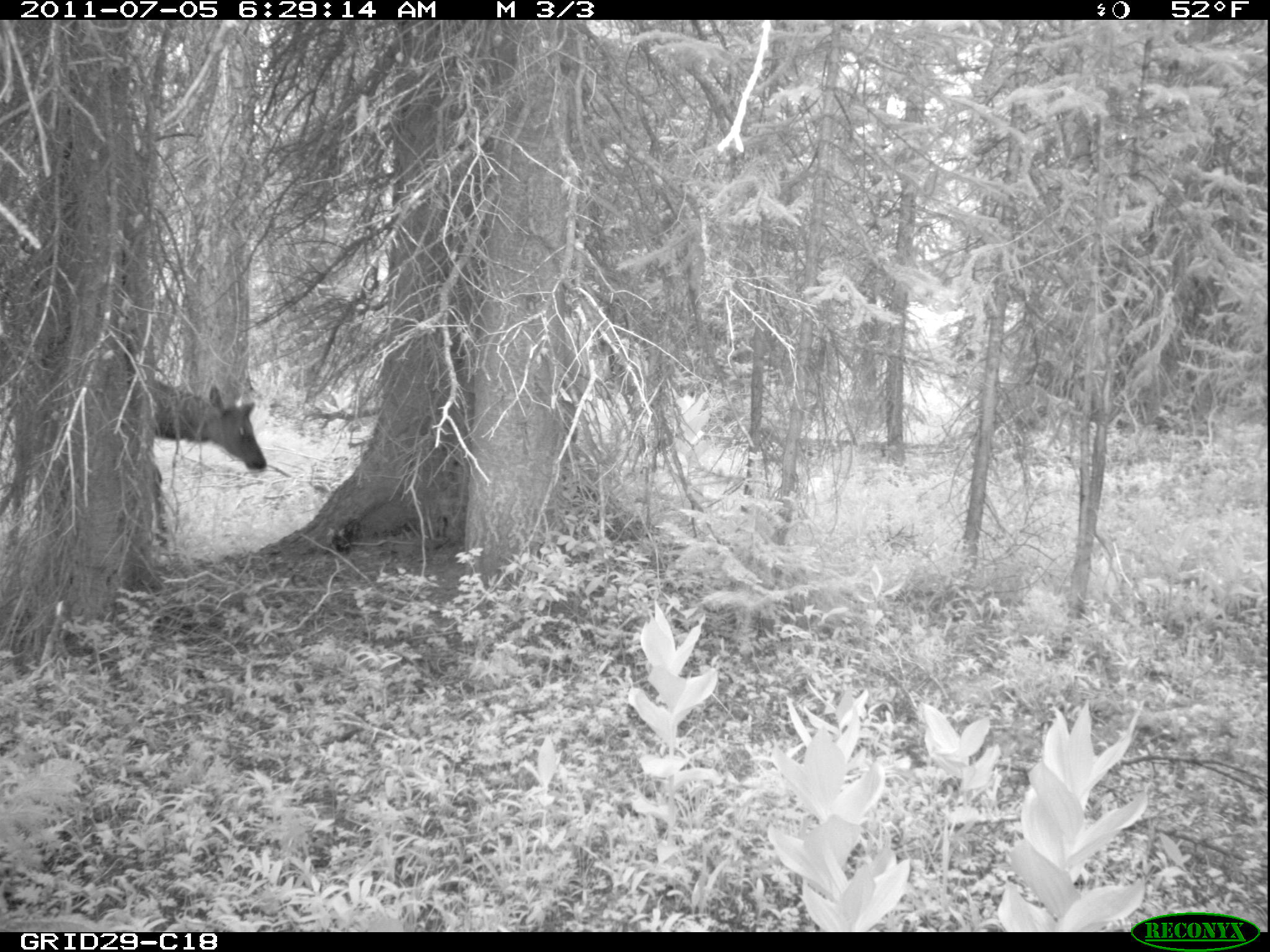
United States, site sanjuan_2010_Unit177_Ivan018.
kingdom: Animalia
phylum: Chordata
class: Mammalia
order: Artiodactyla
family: Cervidae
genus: Cervus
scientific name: Cervus elaphus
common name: red deer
Cervus elaphus (red deer).